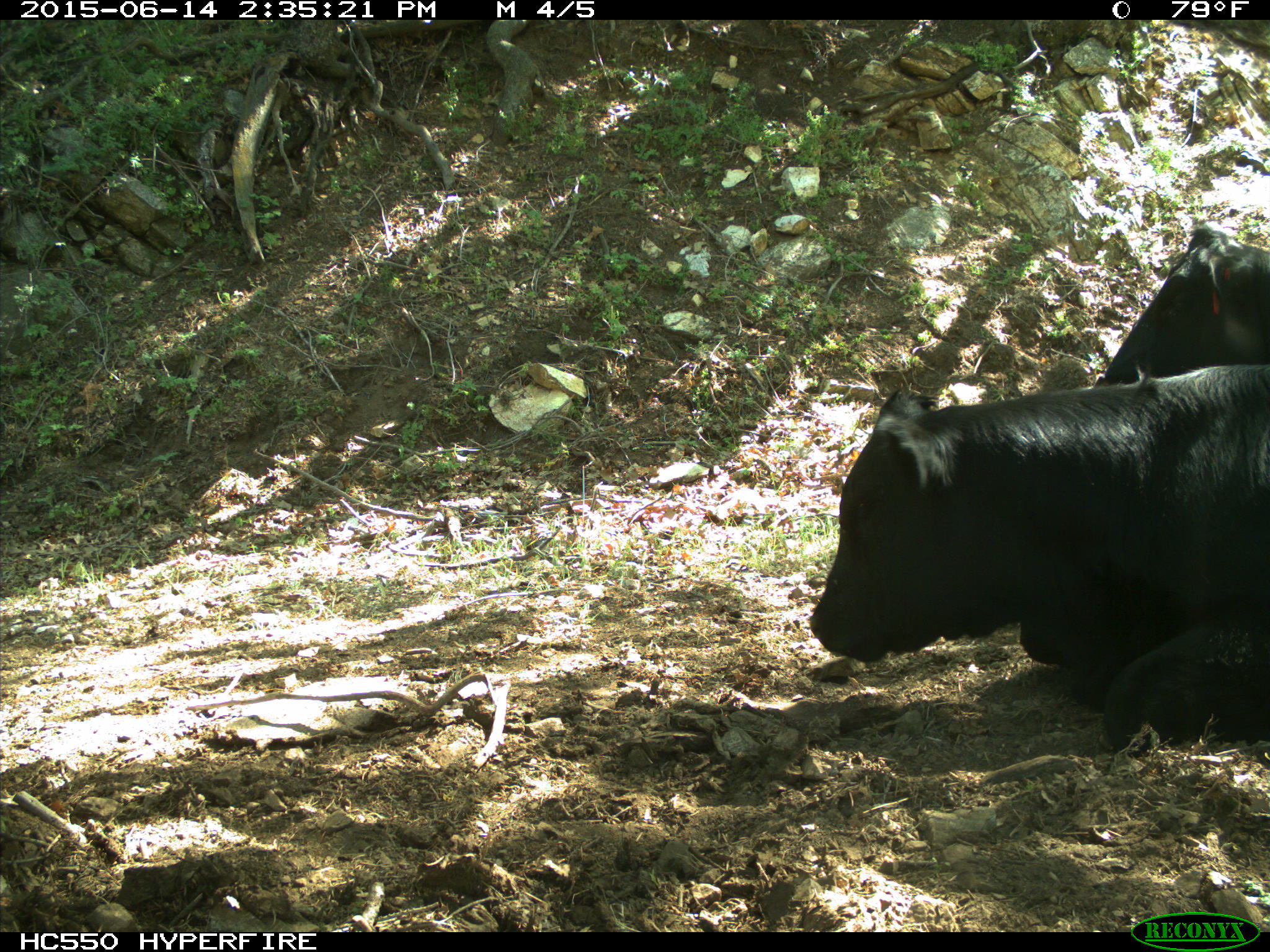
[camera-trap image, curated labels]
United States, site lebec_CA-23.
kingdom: Animalia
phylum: Chordata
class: Mammalia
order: Artiodactyla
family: Bovidae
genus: Bos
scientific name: Bos taurus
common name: domestic cow